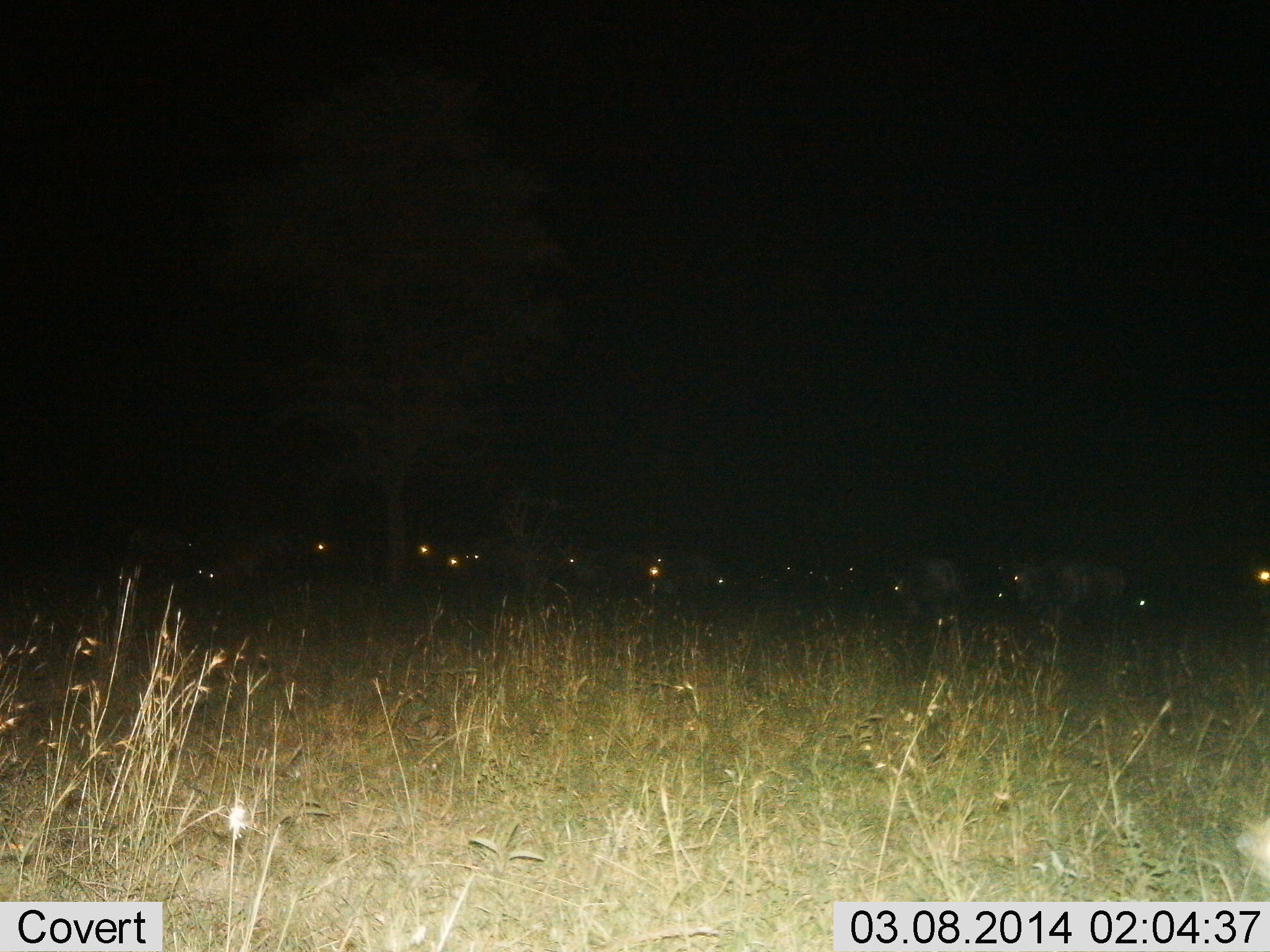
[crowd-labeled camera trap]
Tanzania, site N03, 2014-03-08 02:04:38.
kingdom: Animalia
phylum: Chordata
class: Mammalia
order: Artiodactyla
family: Bovidae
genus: Connochaetes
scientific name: Connochaetes taurinus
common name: blue wildebeest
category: wildebeest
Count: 11-50.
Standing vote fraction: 70%.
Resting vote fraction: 10%.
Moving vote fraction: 10%.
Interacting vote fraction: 0%.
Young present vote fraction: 0%.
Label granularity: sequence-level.